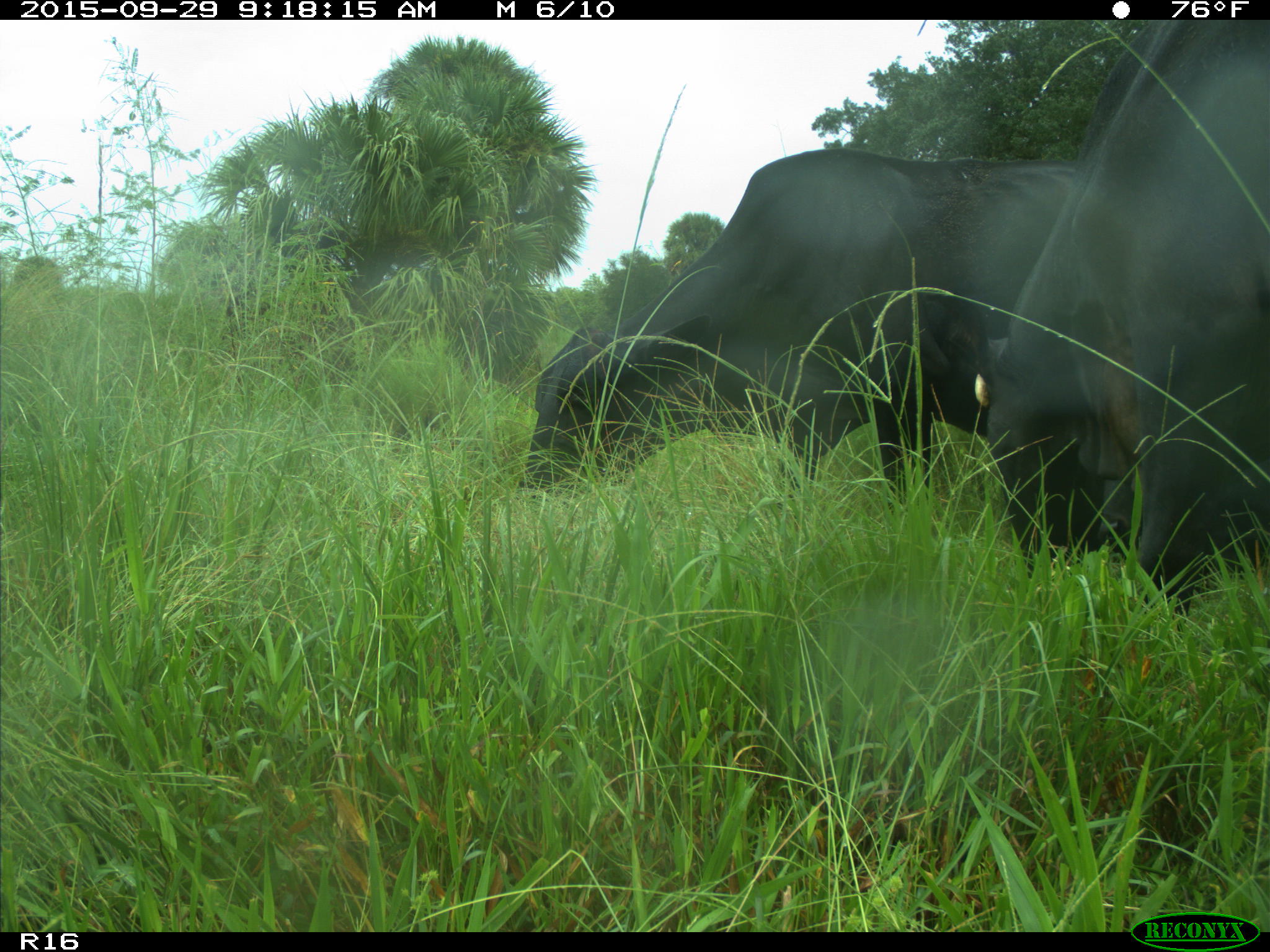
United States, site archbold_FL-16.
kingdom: Animalia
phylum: Chordata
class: Mammalia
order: Artiodactyla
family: Bovidae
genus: Bos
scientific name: Bos taurus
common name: domestic cow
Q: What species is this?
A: Bos taurus (domestic cow).